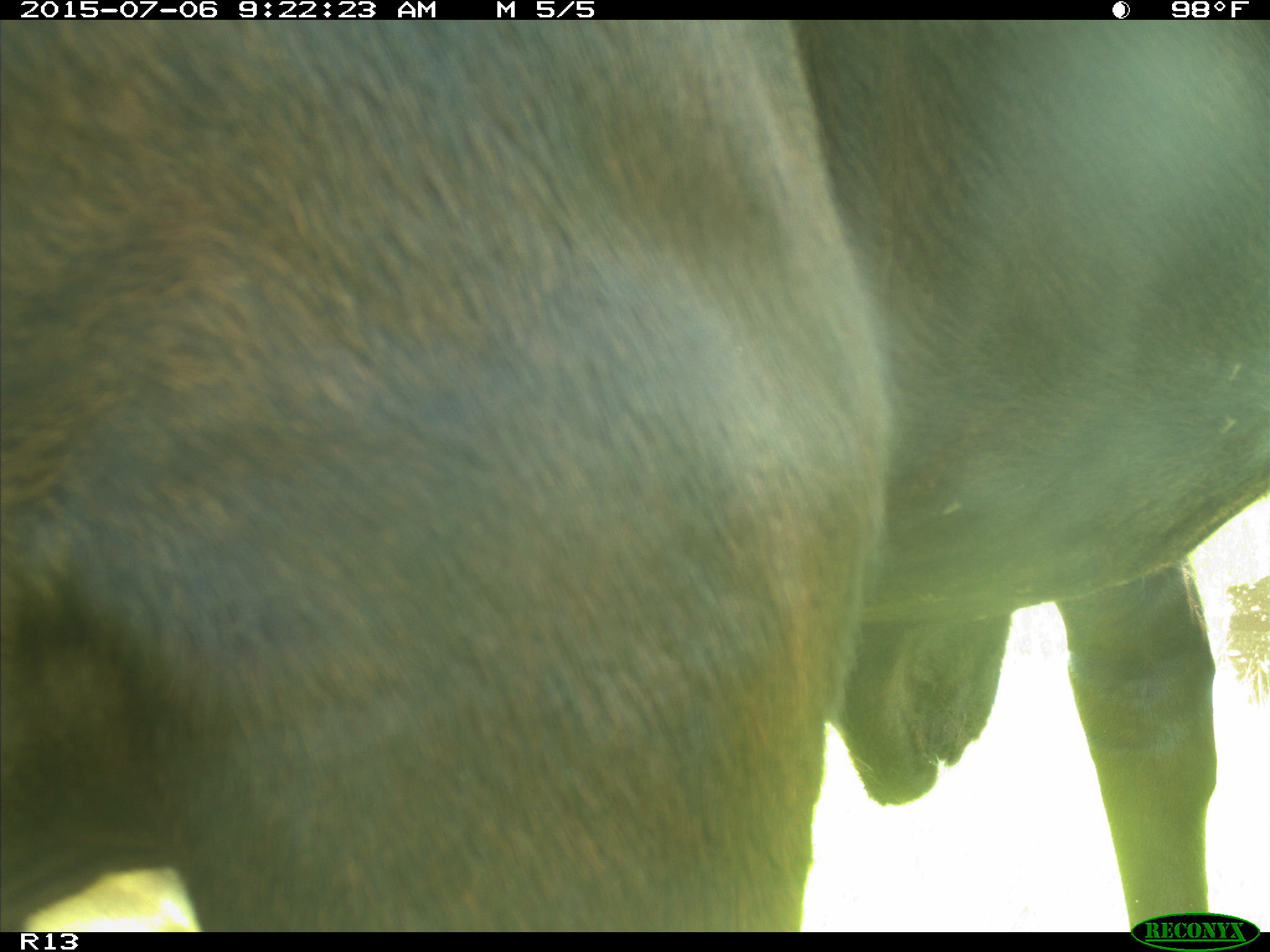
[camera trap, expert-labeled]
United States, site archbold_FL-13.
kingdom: Animalia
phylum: Chordata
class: Mammalia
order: Artiodactyla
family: Bovidae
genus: Bos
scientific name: Bos taurus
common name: domestic cow